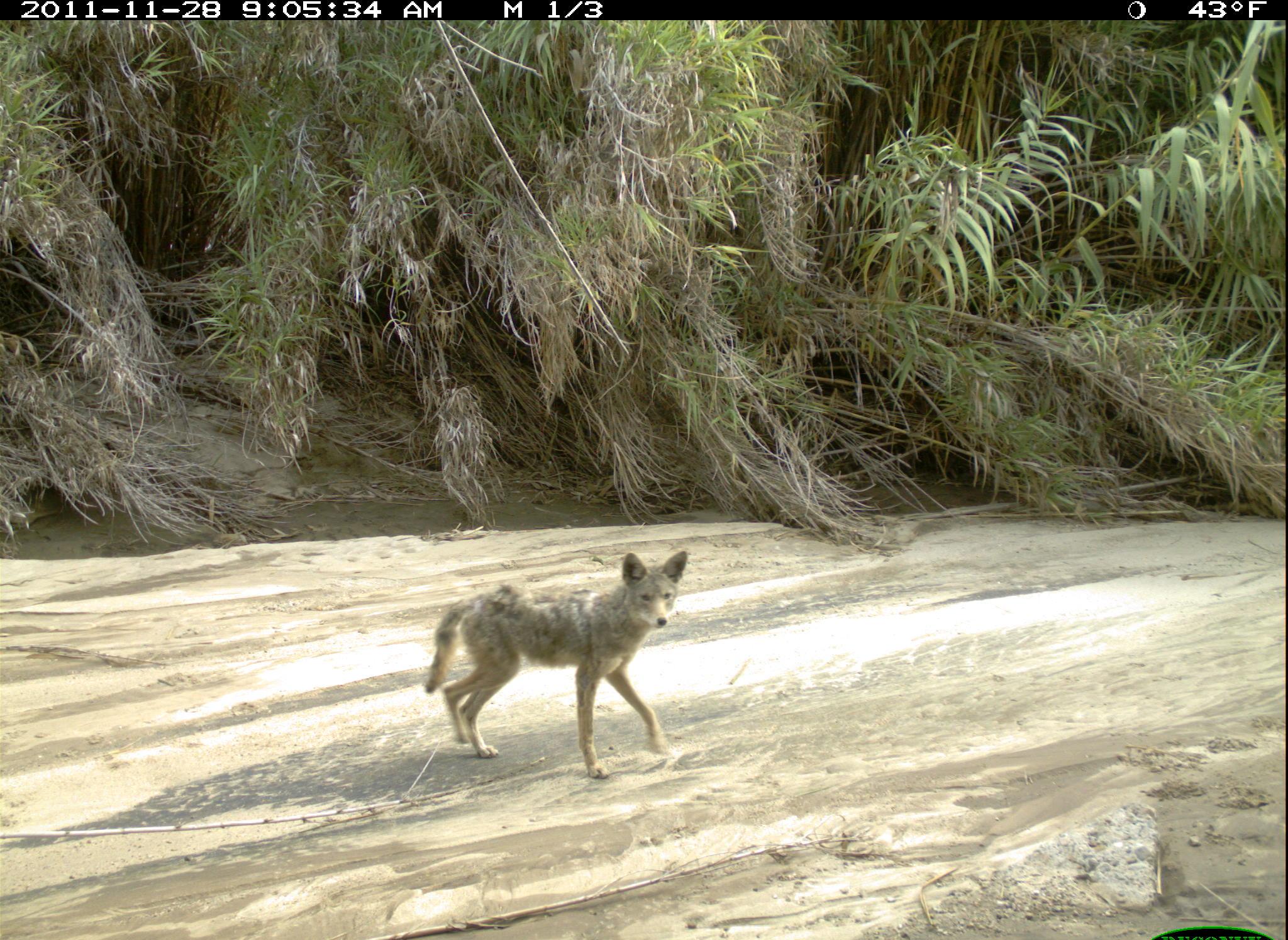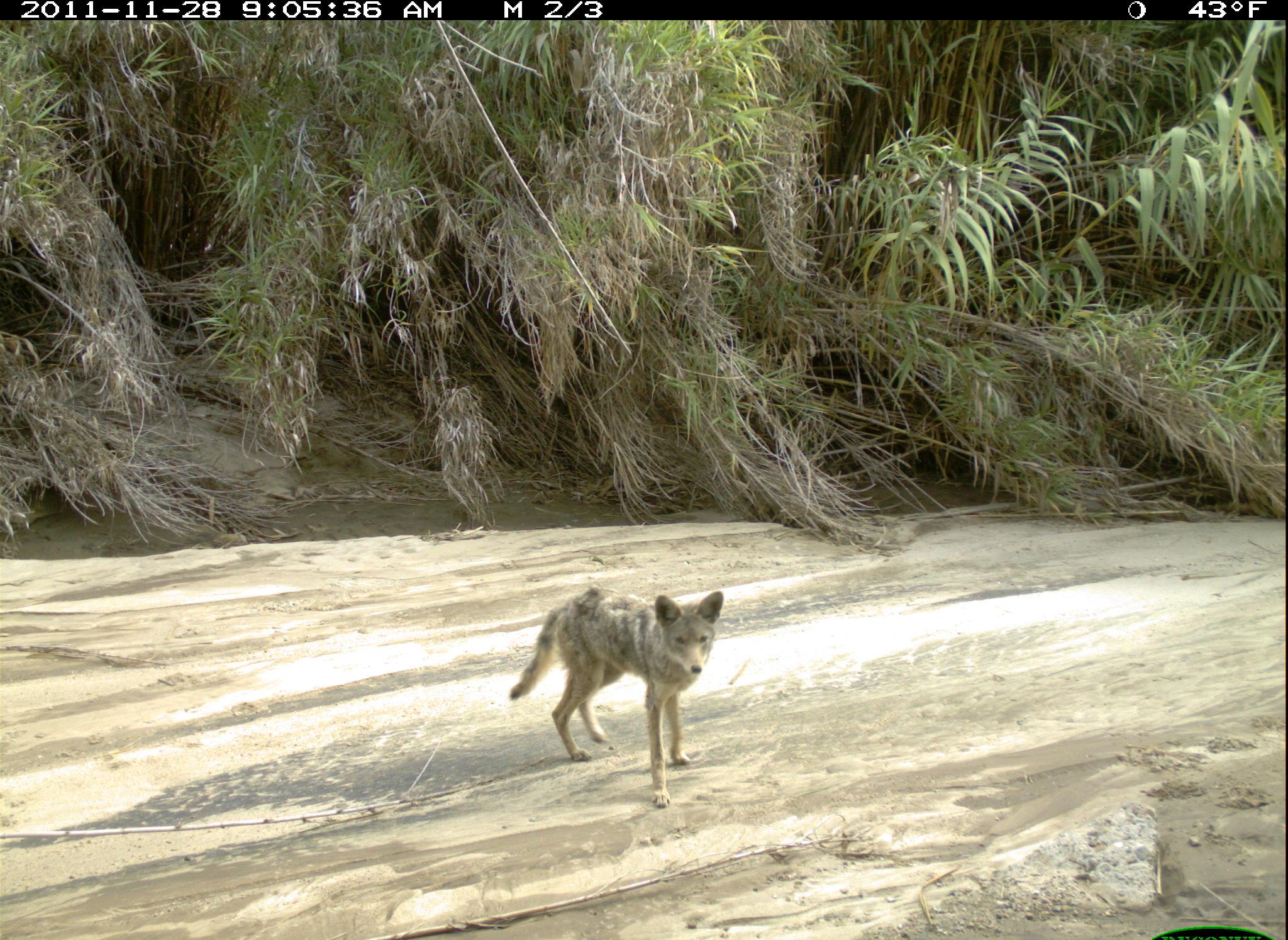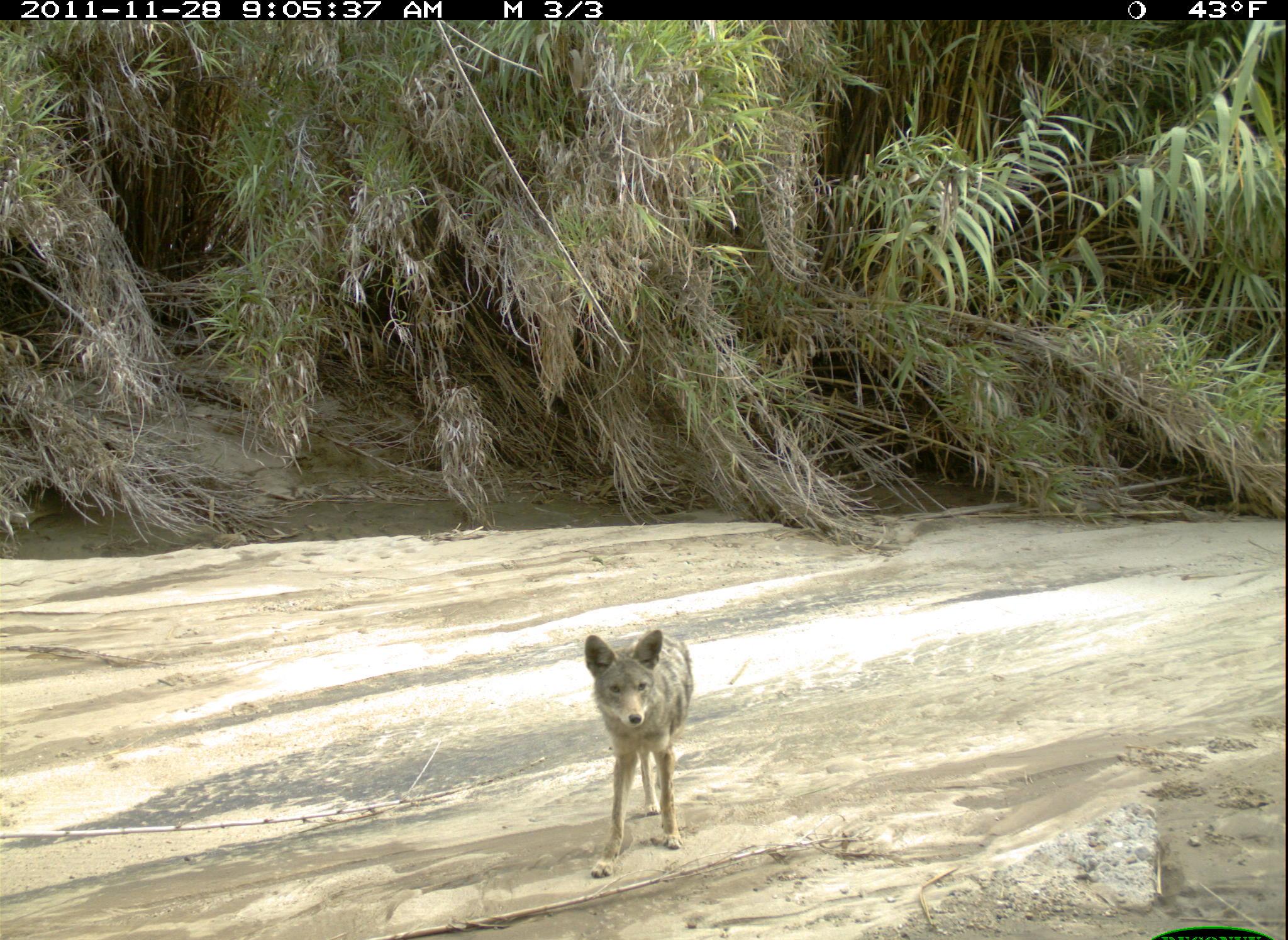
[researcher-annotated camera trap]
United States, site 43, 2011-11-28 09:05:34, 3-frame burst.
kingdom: Animalia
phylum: Chordata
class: Mammalia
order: Carnivora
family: Canidae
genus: Canis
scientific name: Canis latrans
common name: coyote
Coyote (Canis latrans).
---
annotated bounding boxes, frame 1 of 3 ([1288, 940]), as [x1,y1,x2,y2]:
coyote: [422,520,715,792]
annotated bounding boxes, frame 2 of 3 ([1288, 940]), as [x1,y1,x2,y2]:
coyote: [501,575,781,805]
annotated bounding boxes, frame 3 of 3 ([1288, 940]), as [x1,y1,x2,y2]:
coyote: [575,628,718,888]